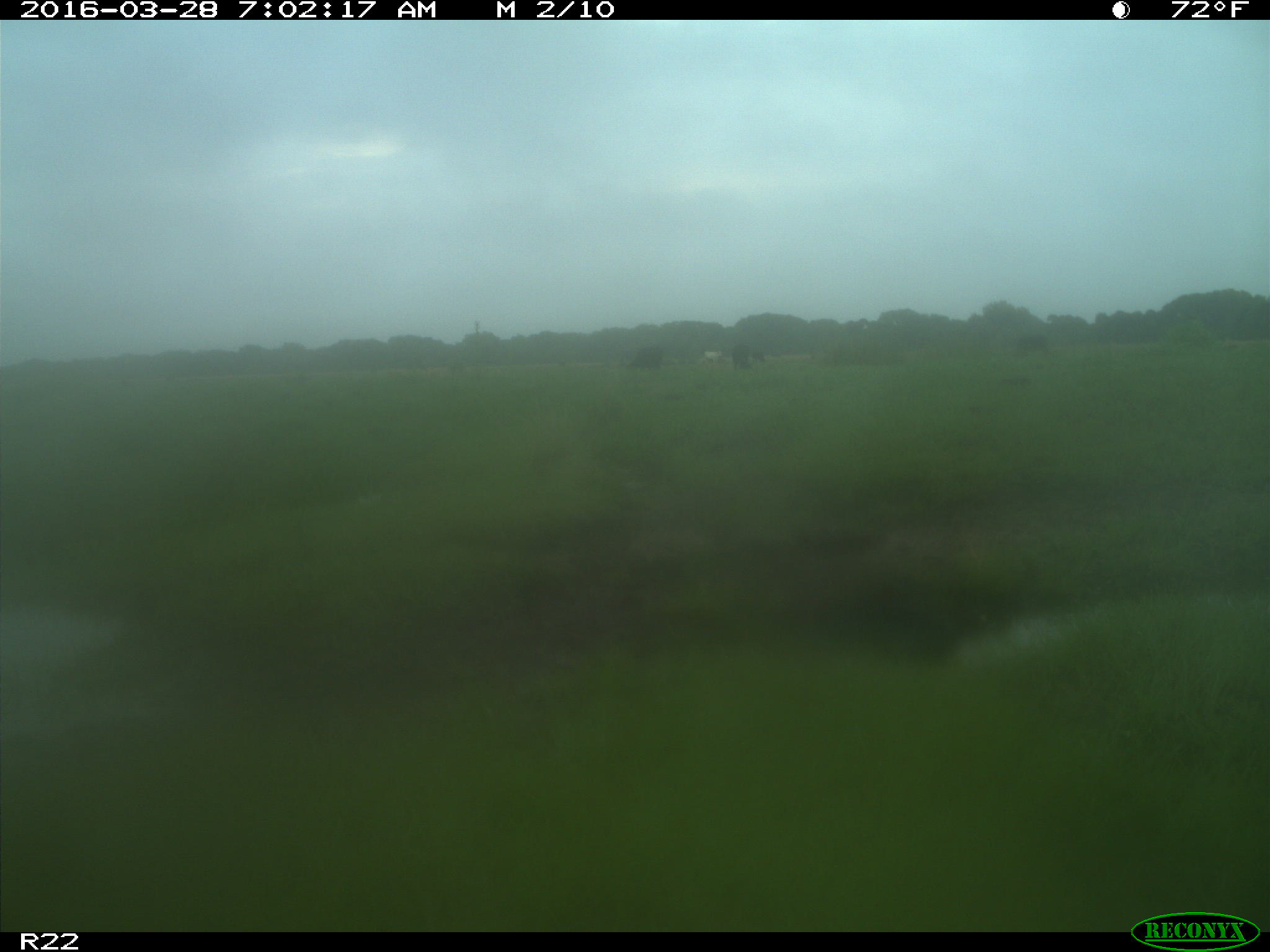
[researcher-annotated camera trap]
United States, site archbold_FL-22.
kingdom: Animalia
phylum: Chordata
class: Mammalia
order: Artiodactyla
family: Bovidae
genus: Bos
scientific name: Bos taurus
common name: domestic cow